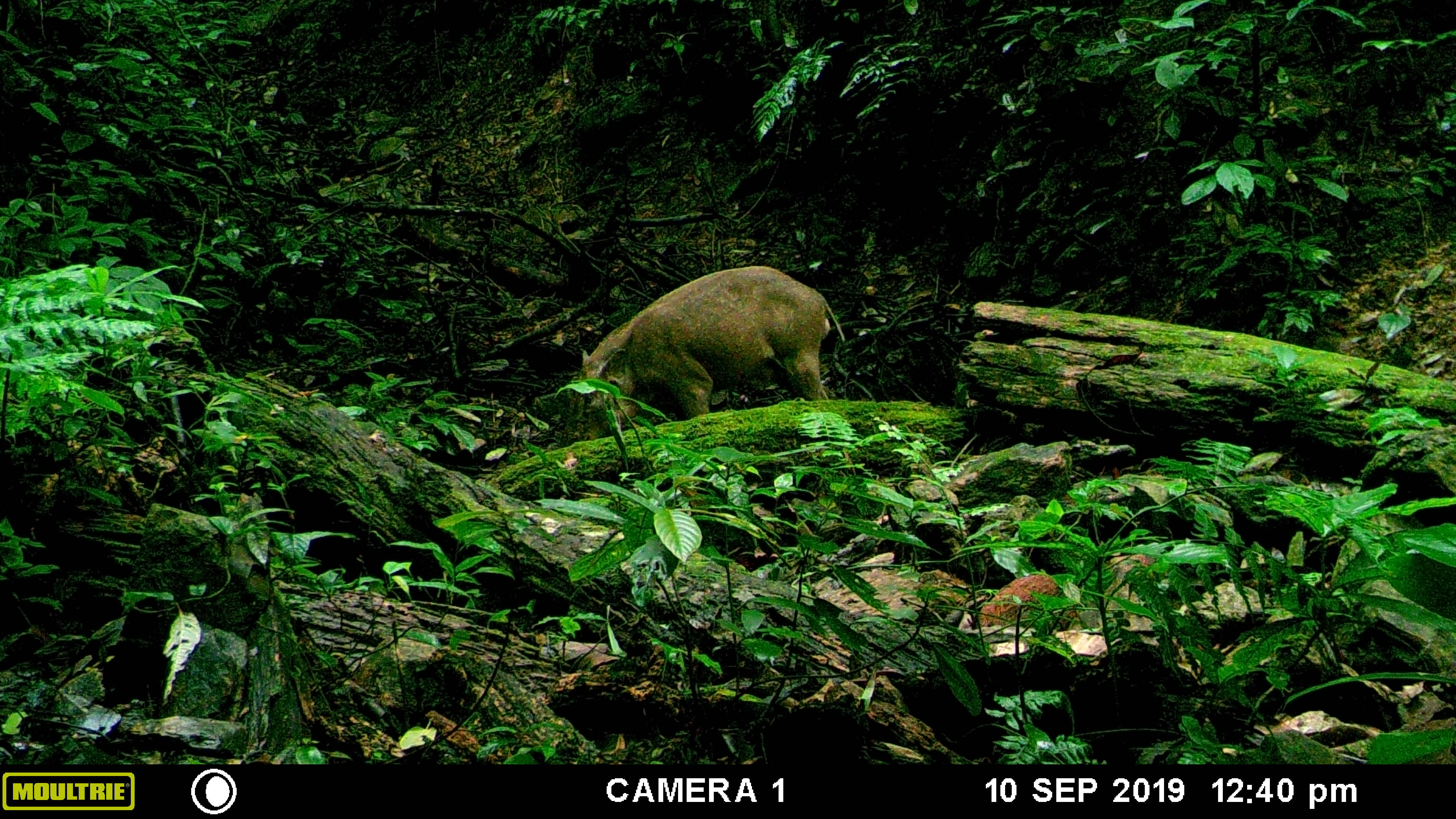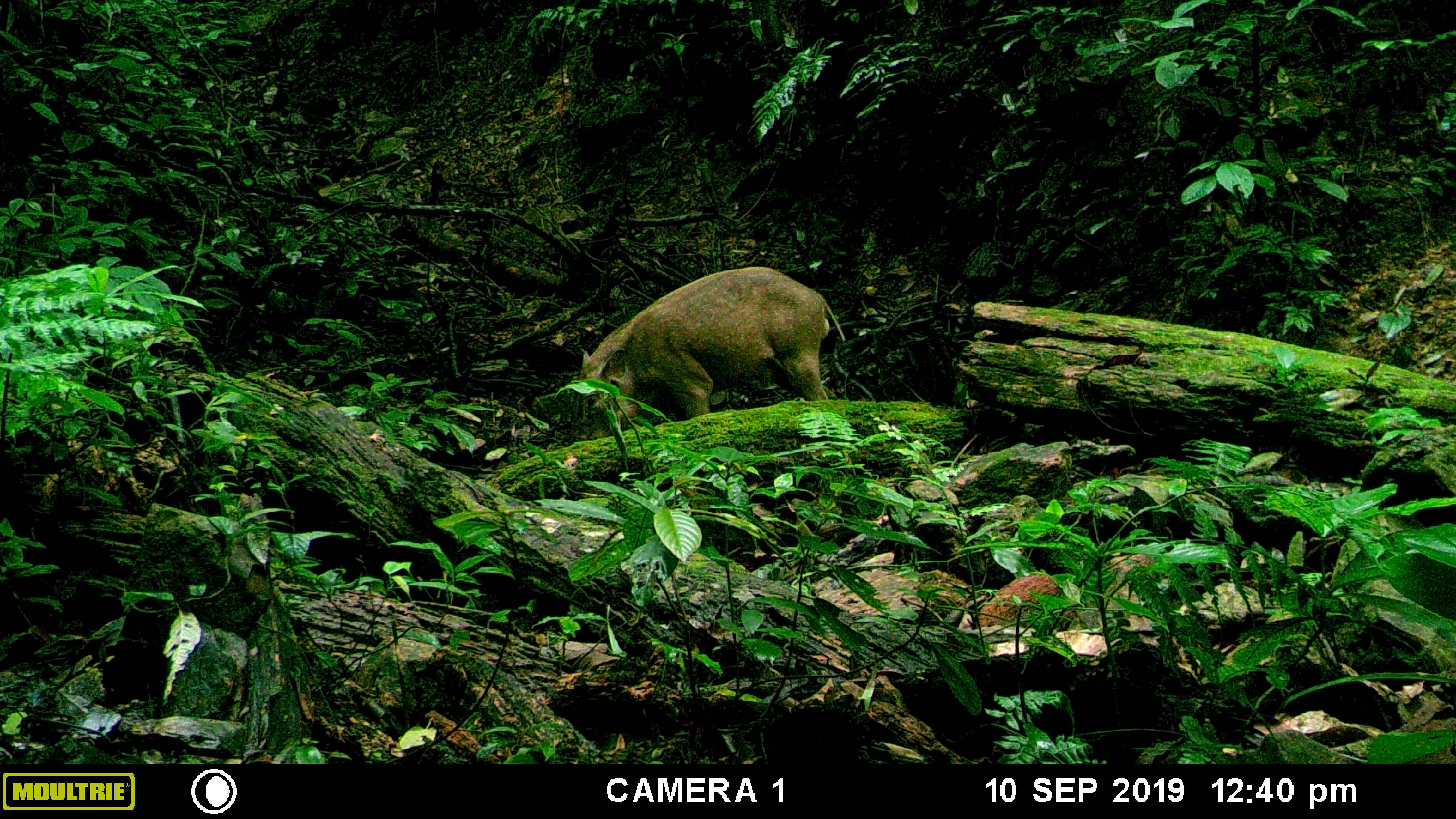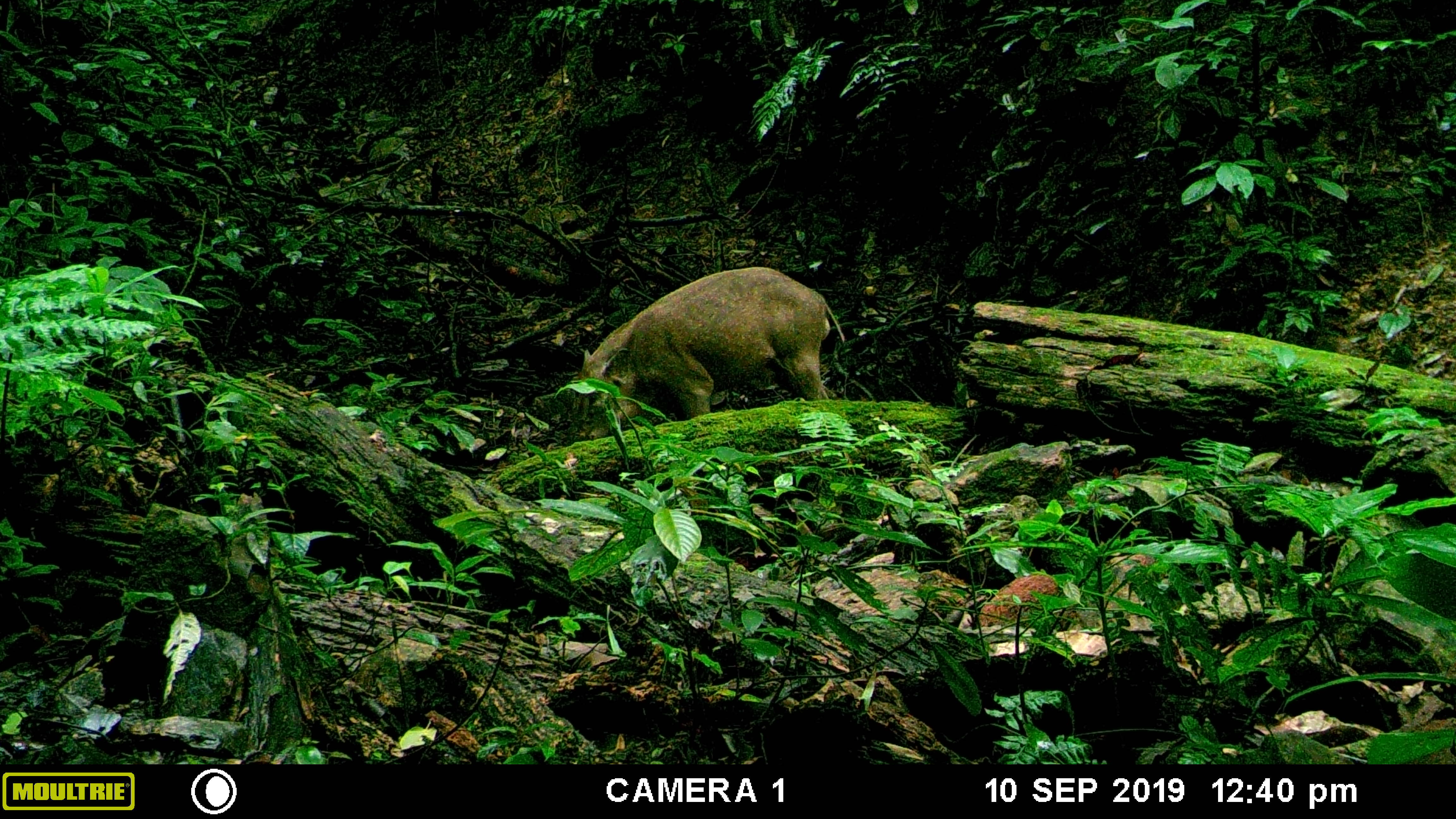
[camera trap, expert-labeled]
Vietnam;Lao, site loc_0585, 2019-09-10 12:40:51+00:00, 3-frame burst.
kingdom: Animalia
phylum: Chordata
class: Mammalia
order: Artiodactyla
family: Suidae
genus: Sus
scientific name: Sus scrofa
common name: eurasian wild pig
Eurasian wild pig (Sus scrofa). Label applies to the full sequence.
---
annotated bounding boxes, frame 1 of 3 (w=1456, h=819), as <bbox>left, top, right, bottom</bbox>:
eurasian wild pig: <bbox>567, 265, 845, 442</bbox>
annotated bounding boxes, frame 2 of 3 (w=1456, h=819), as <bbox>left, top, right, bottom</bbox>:
eurasian wild pig: <bbox>574, 266, 845, 441</bbox>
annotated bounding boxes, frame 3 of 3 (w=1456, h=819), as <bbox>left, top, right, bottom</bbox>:
eurasian wild pig: <bbox>574, 266, 847, 440</bbox>